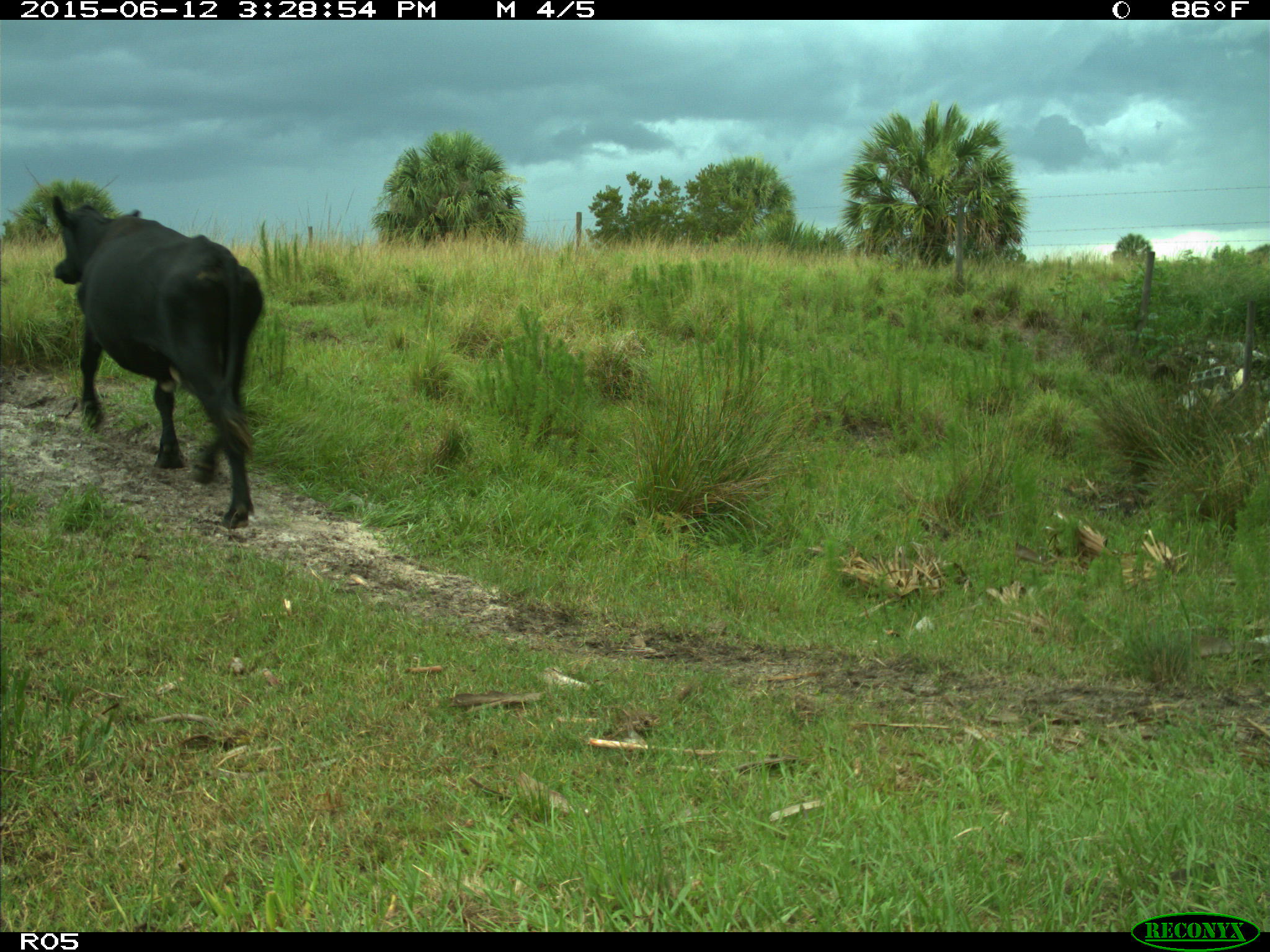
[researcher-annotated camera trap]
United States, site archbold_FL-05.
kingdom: Animalia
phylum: Chordata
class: Mammalia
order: Artiodactyla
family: Bovidae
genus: Bos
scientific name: Bos taurus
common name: domestic cow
Bos taurus (domestic cow).